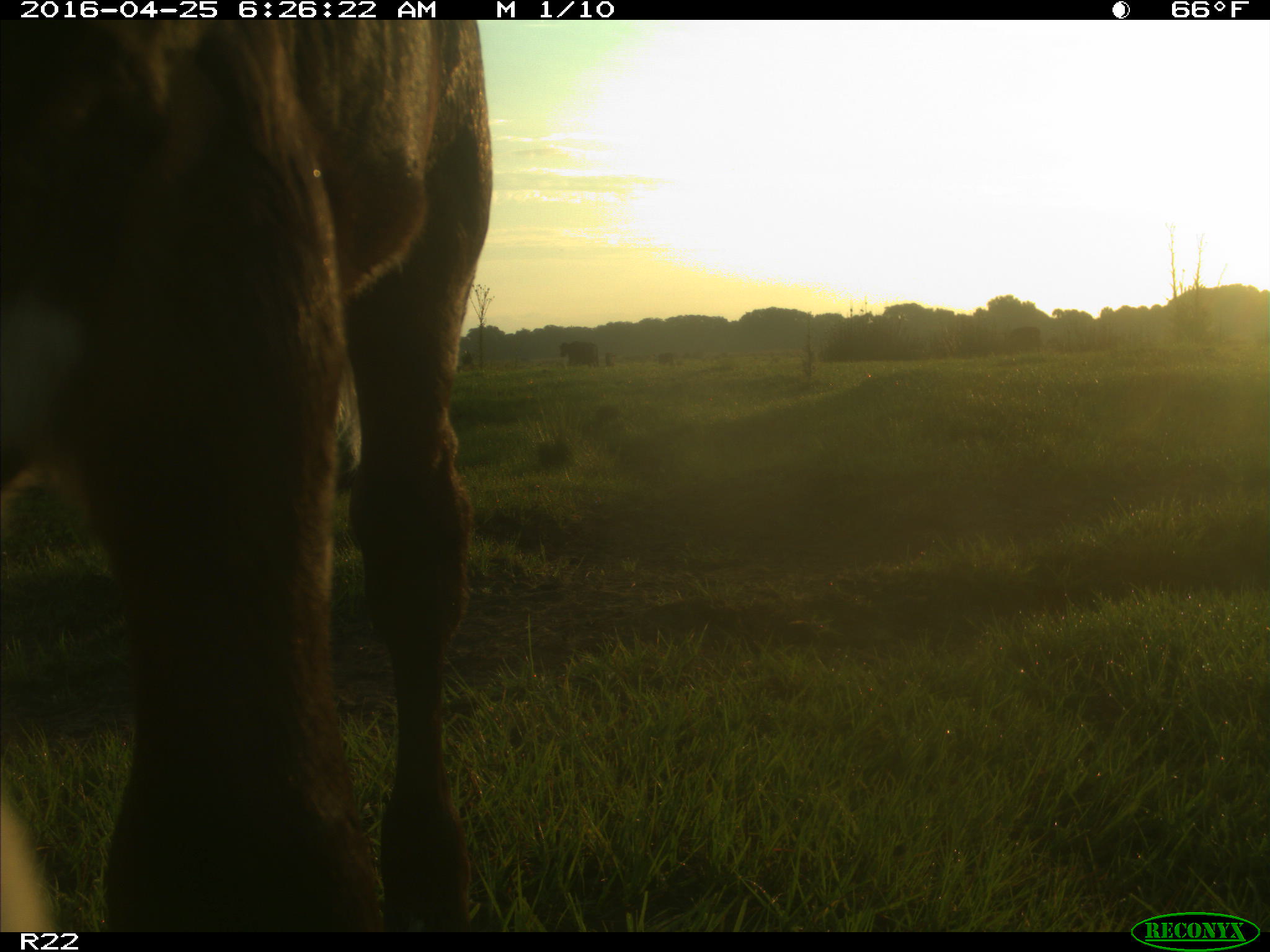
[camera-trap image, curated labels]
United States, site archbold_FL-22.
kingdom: Animalia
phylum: Chordata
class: Mammalia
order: Artiodactyla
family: Bovidae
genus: Bos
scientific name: Bos taurus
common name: domestic cow